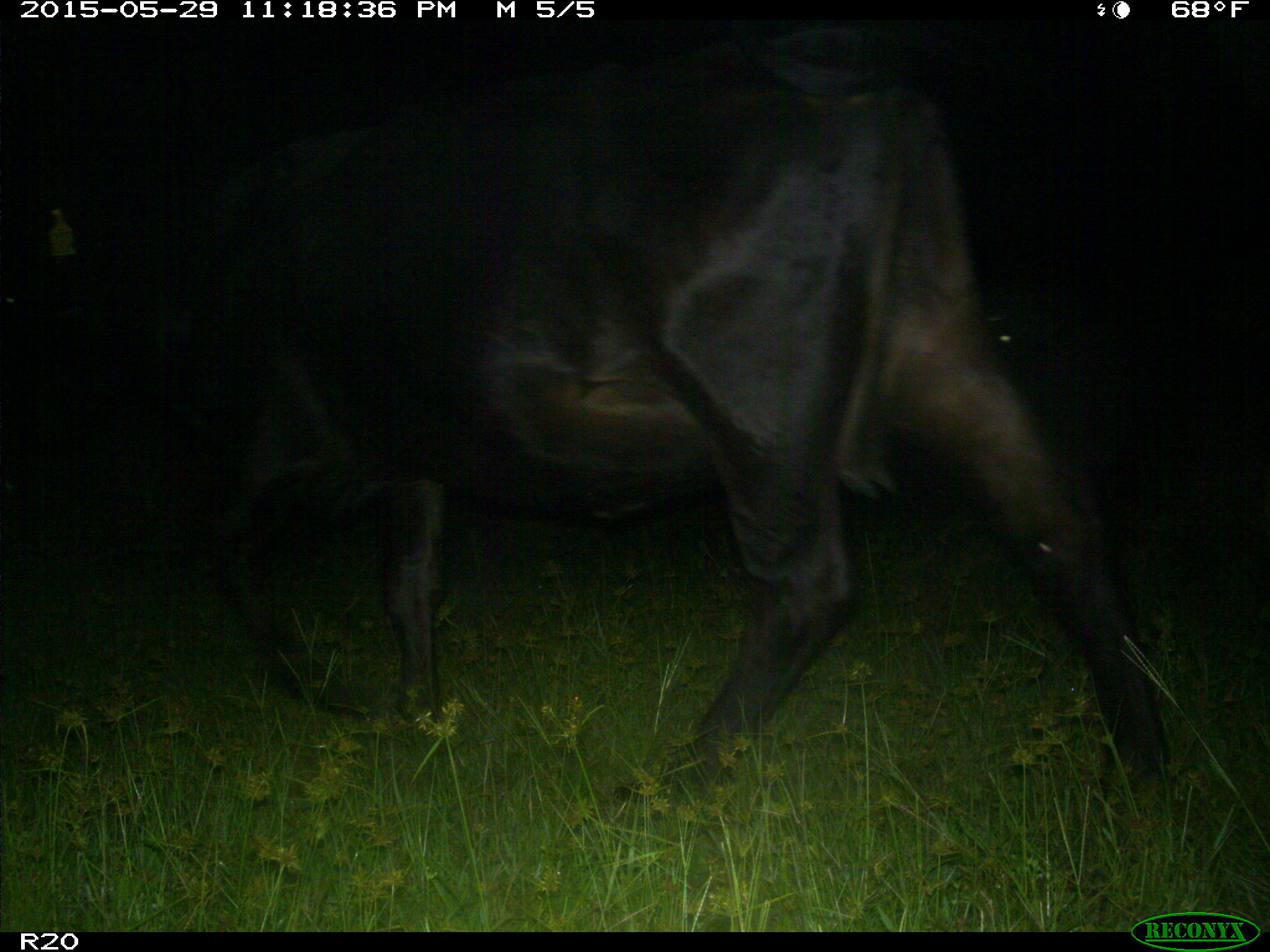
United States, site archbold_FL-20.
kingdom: Animalia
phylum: Chordata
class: Mammalia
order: Artiodactyla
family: Bovidae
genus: Bos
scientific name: Bos taurus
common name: domestic cow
Bos taurus (domestic cow).